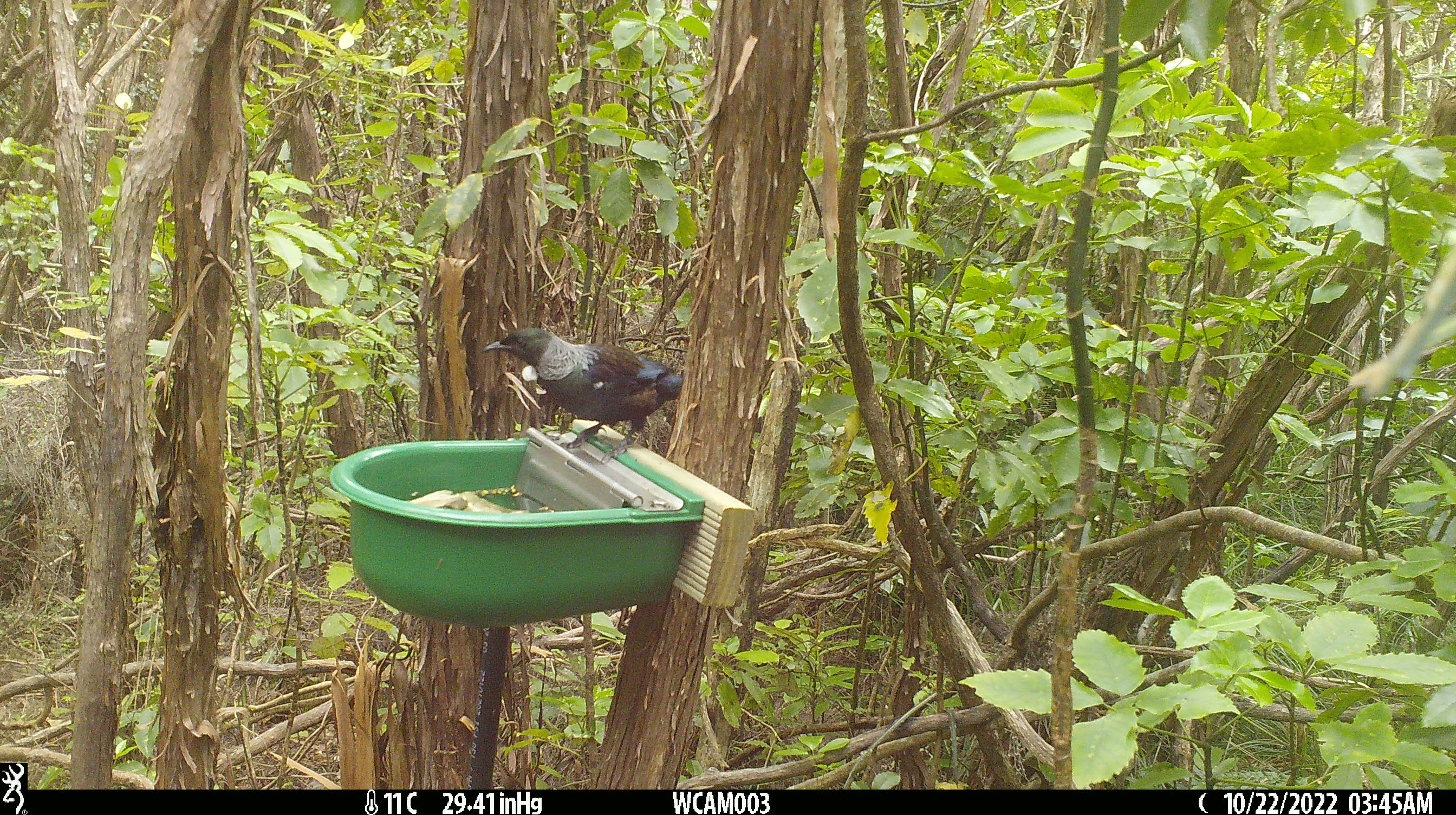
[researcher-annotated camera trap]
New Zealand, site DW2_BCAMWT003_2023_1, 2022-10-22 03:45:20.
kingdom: Animalia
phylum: Chordata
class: Aves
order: Passeriformes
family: Meliphagidae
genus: Prosthemadera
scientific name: Prosthemadera novaeseelandiae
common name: tui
Tui (Prosthemadera novaeseelandiae).